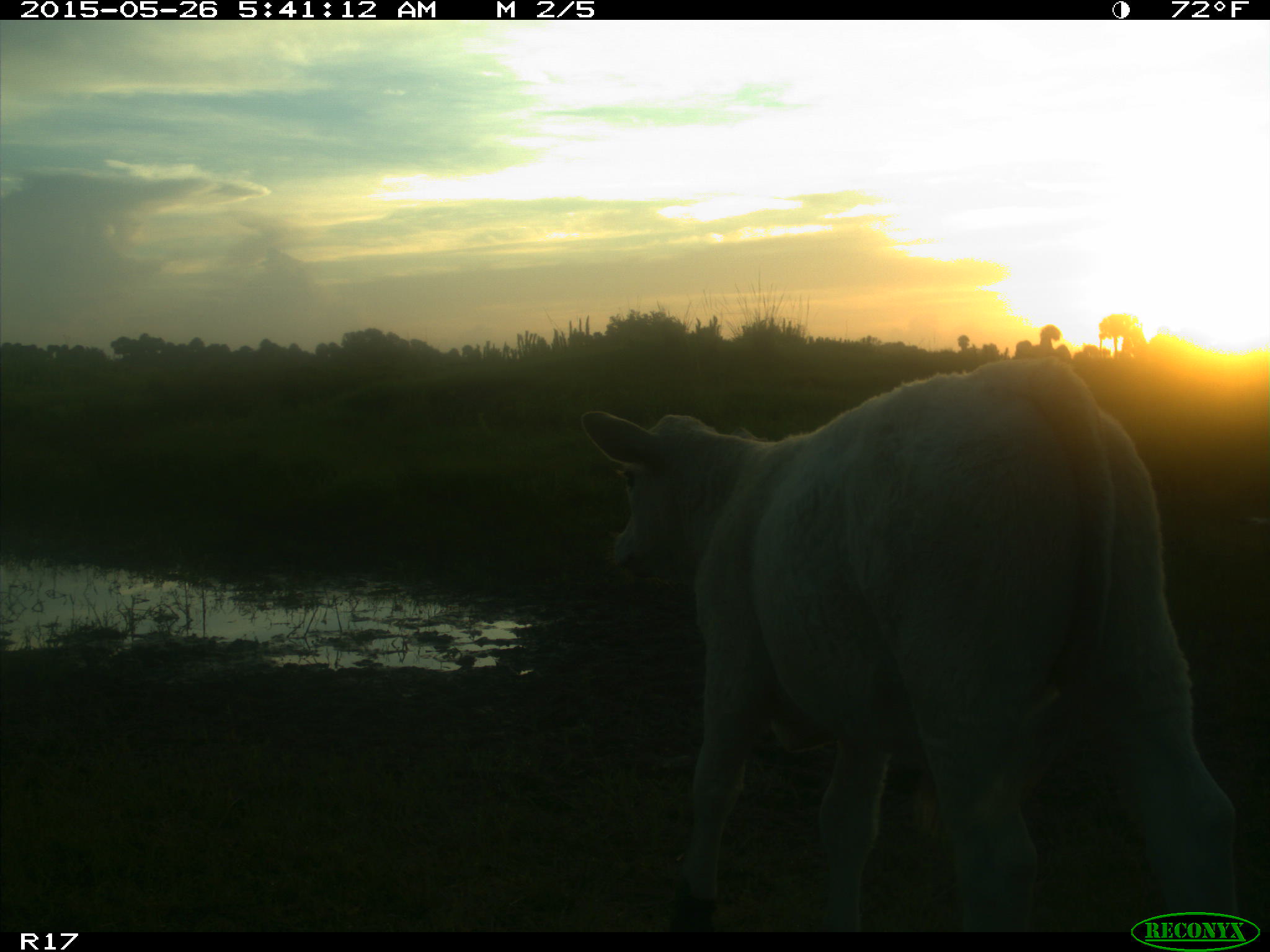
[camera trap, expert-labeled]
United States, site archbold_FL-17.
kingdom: Animalia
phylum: Chordata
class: Mammalia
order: Artiodactyla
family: Bovidae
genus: Bos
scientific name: Bos taurus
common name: domestic cow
Bos taurus (domestic cow).